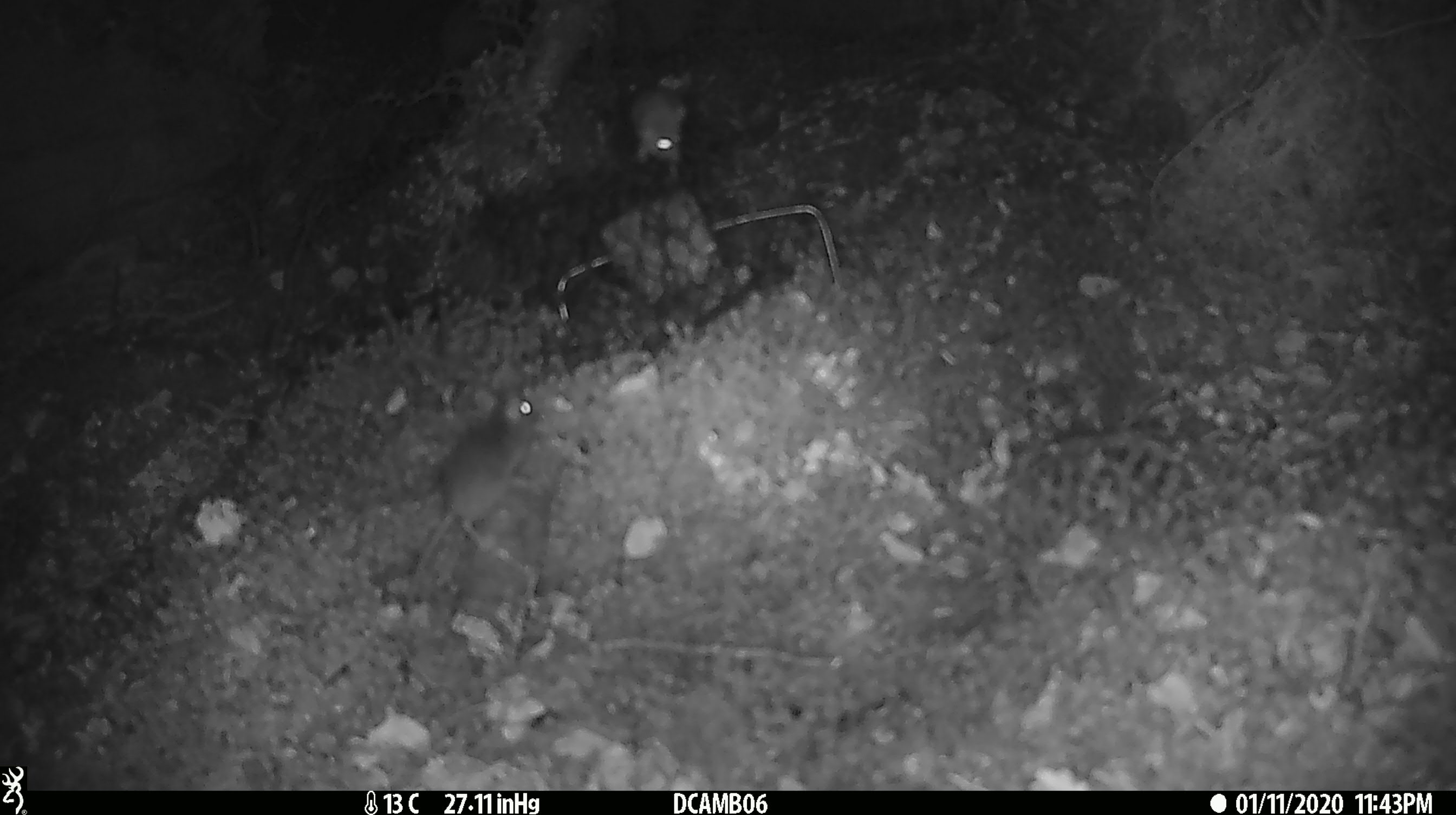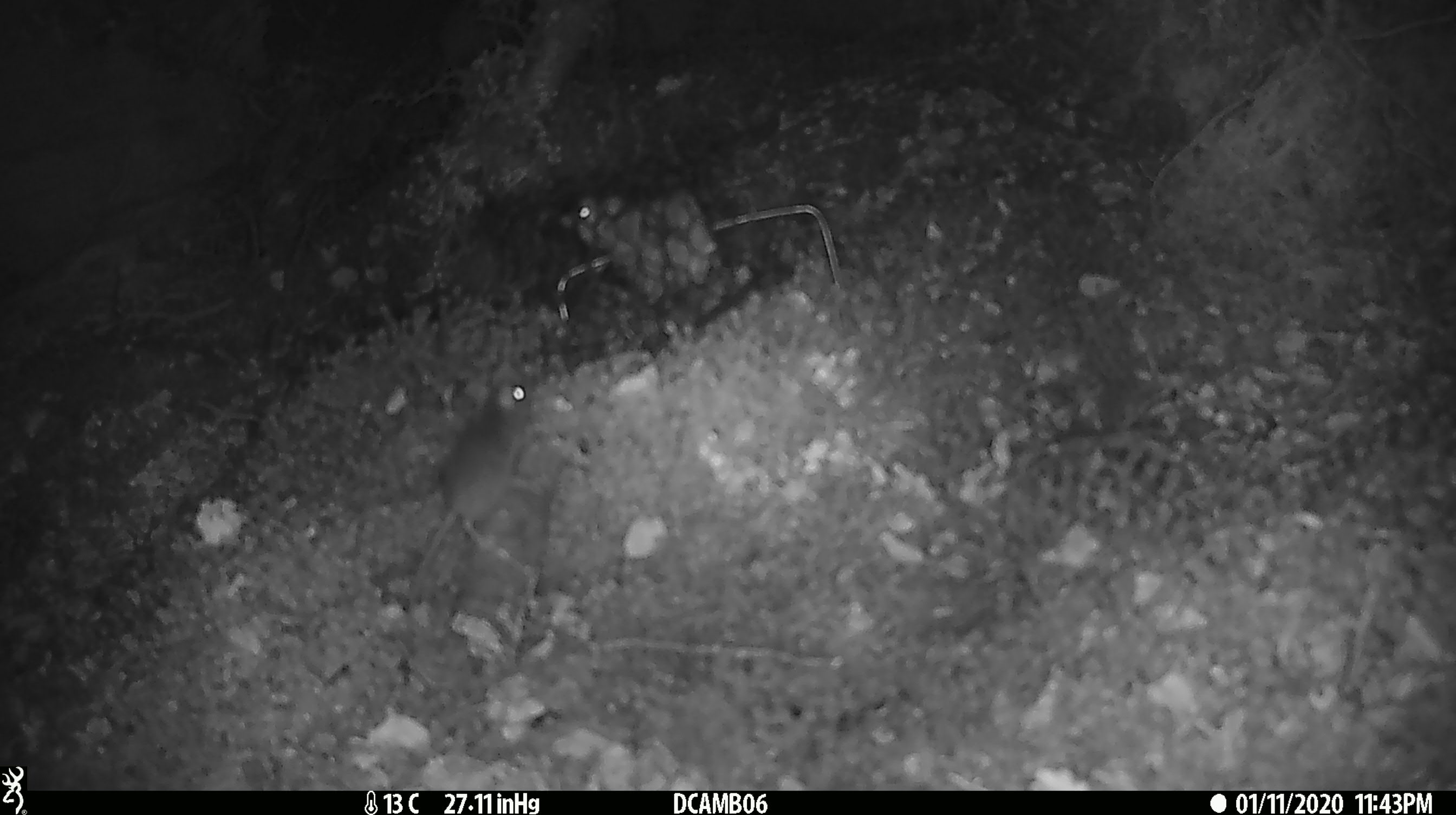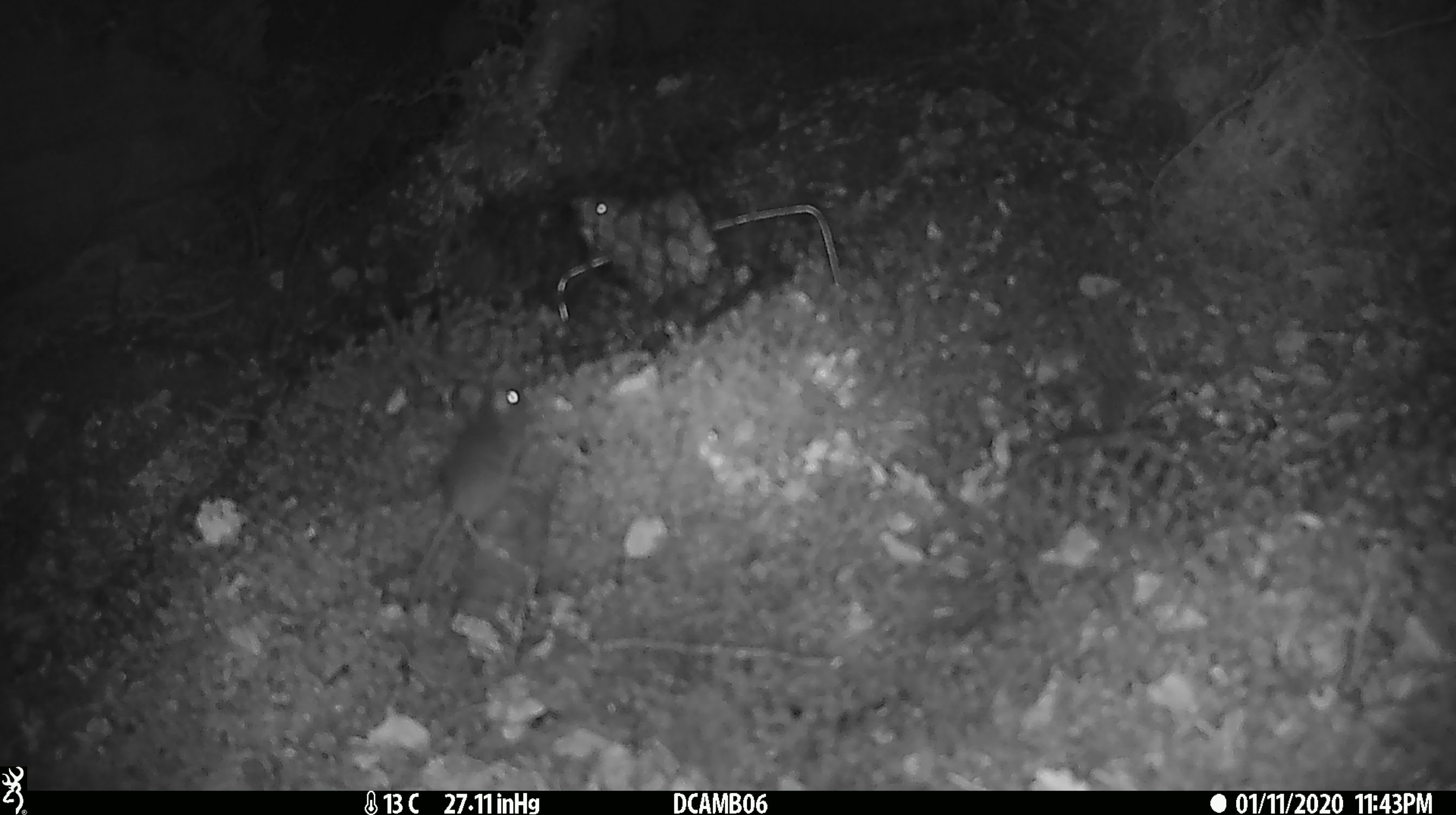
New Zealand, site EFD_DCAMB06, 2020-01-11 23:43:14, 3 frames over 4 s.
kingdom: Animalia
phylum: Chordata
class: Mammalia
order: Rodentia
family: Muridae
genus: Mus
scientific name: Mus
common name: mouse